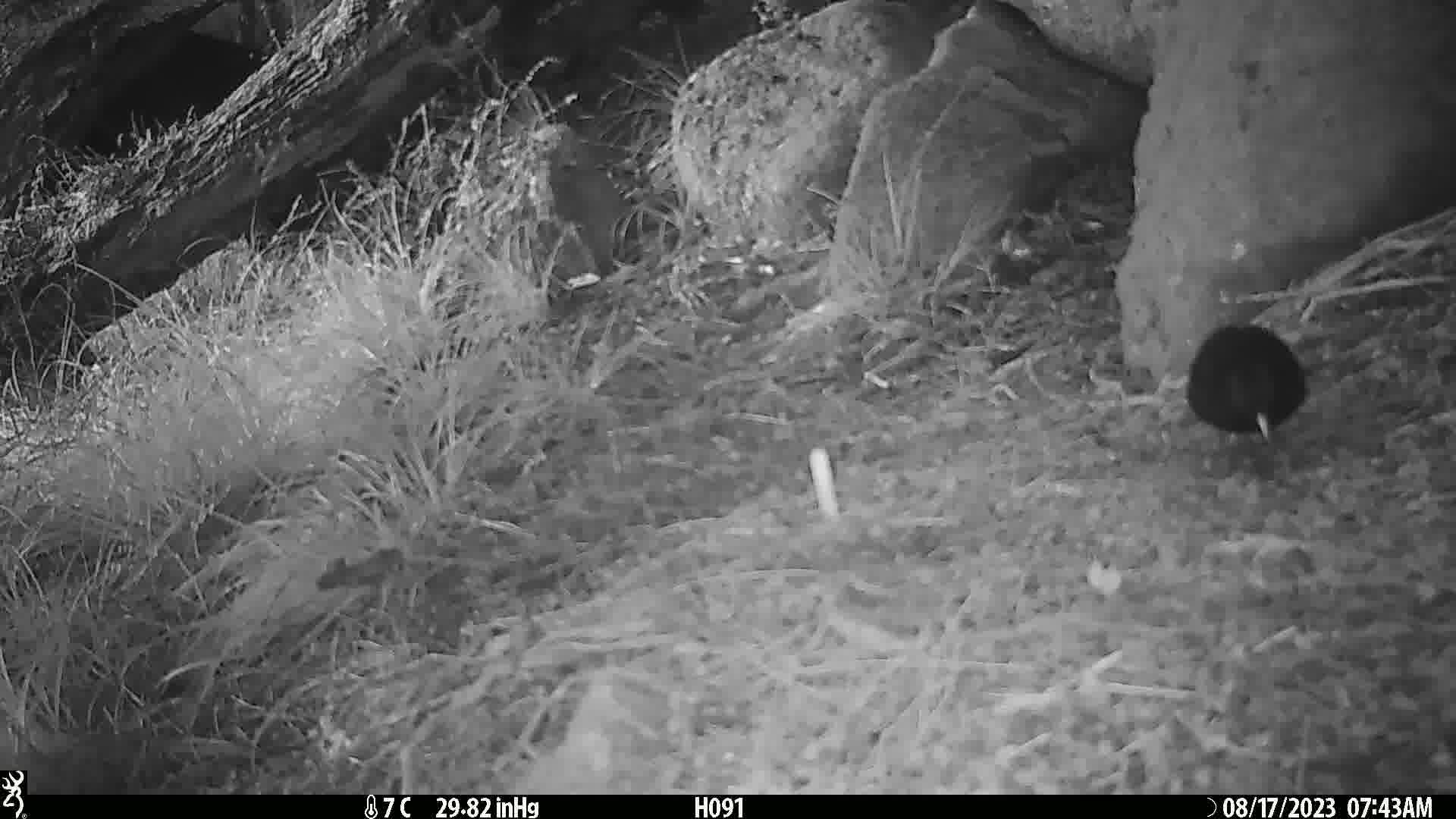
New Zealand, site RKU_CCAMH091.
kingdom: Animalia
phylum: Chordata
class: Aves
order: Passeriformes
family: Turdidae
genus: Turdus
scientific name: Turdus merula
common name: eurasian blackbird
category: blackbird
Blackbird (eurasian blackbird) (Turdus merula).